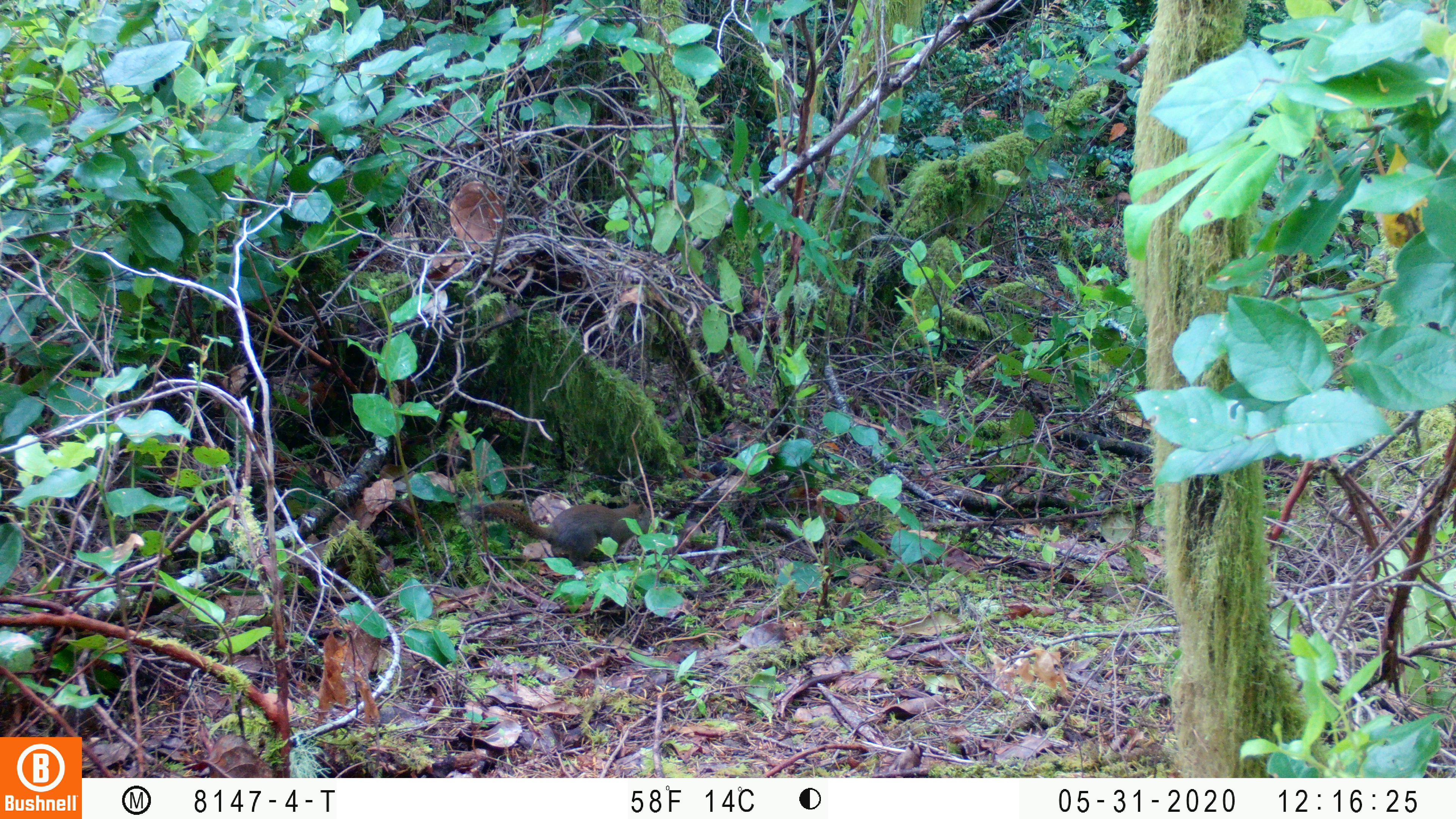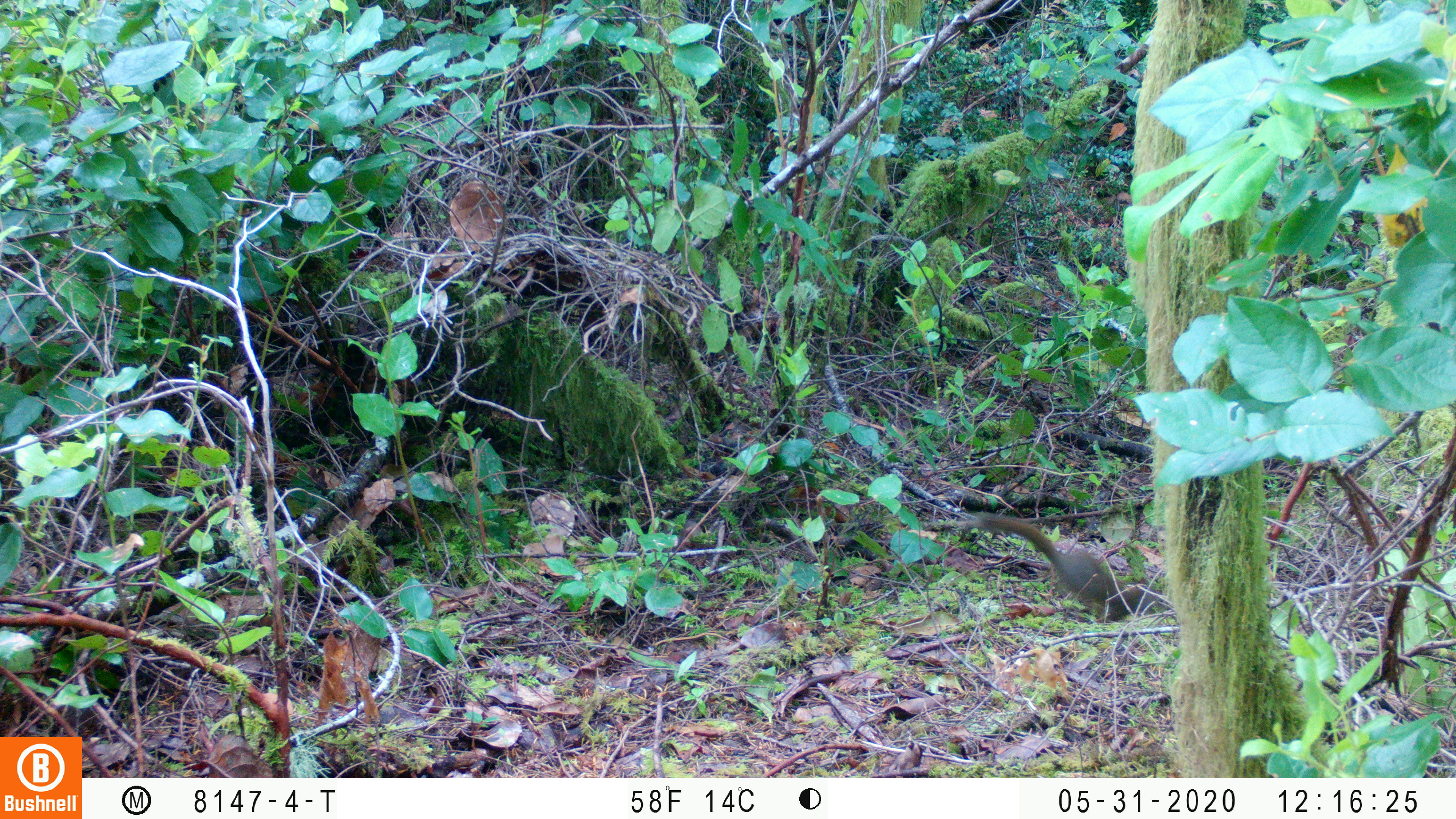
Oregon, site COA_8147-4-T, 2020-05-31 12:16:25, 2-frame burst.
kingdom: Animalia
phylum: Chordata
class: Mammalia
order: Rodentia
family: Sciuridae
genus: Tamiasciurus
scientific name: Tamiasciurus douglasii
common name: douglas squirrel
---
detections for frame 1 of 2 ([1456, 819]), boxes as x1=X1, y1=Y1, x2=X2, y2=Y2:
douglas squirrel: x1=477, y1=493, x2=665, y2=567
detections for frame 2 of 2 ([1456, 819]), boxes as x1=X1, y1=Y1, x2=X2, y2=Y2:
douglas squirrel: x1=974, y1=512, x2=1142, y2=624